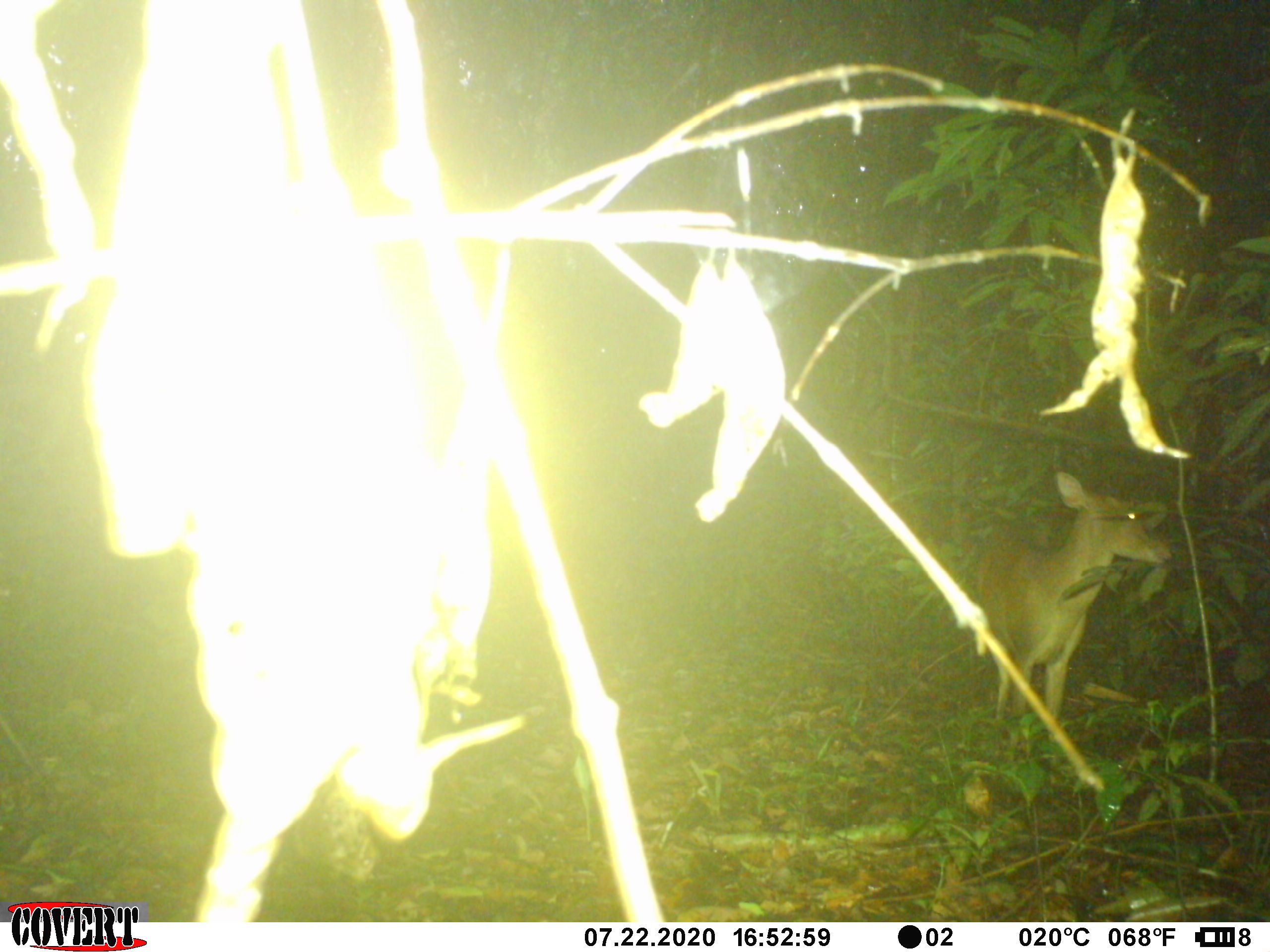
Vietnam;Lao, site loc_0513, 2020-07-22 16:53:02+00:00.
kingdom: Animalia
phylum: Chordata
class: Mammalia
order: Artiodactyla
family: Cervidae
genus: Muntiacus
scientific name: Muntiacus vuquangensis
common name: large-antlered muntjac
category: large antlered muntjac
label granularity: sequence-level